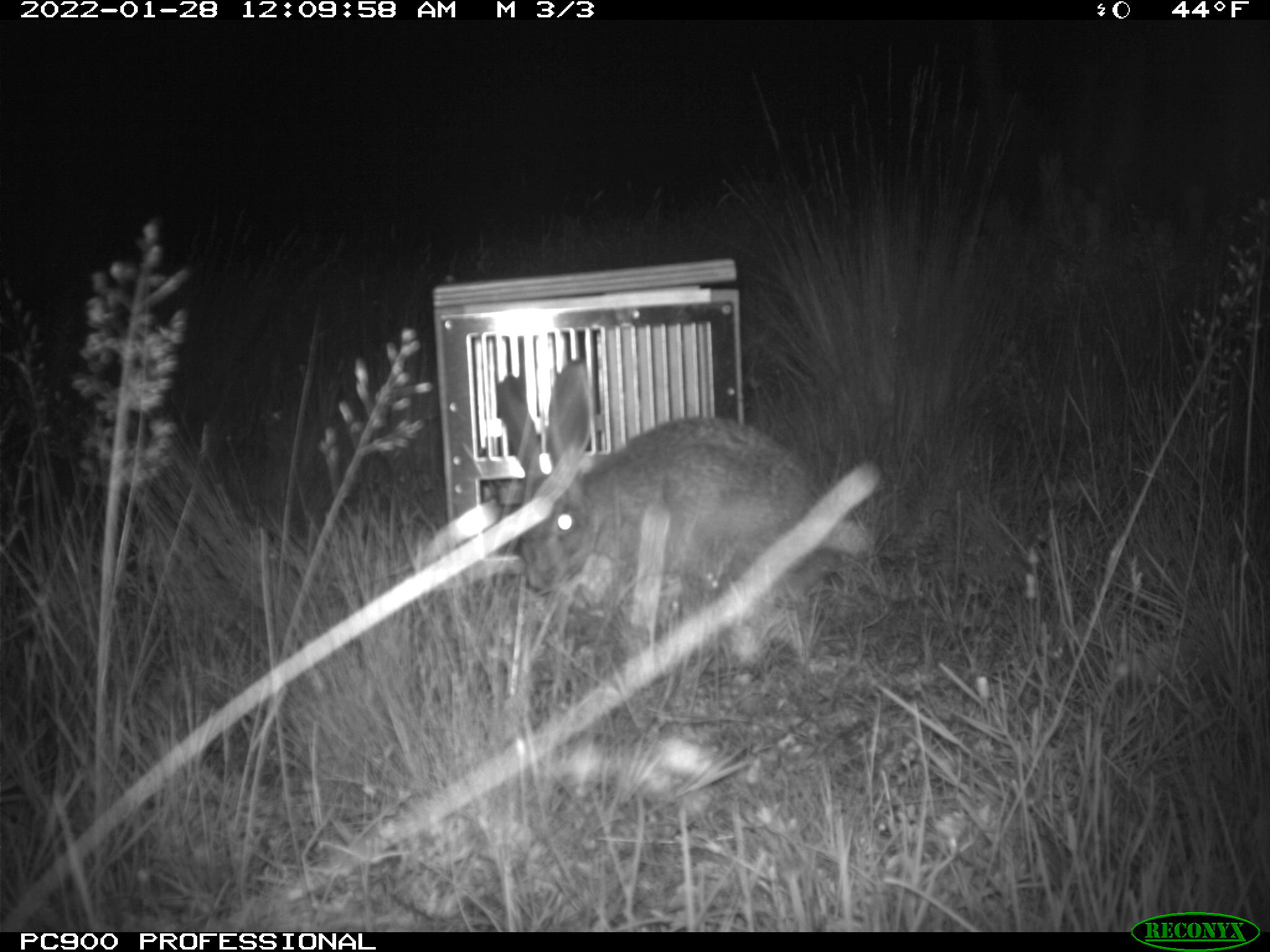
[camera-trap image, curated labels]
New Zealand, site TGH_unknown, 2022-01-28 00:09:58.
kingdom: Animalia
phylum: Chordata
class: Mammalia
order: Lagomorpha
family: Leporidae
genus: Lepus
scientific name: Lepus europaeus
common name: brown hare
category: hare